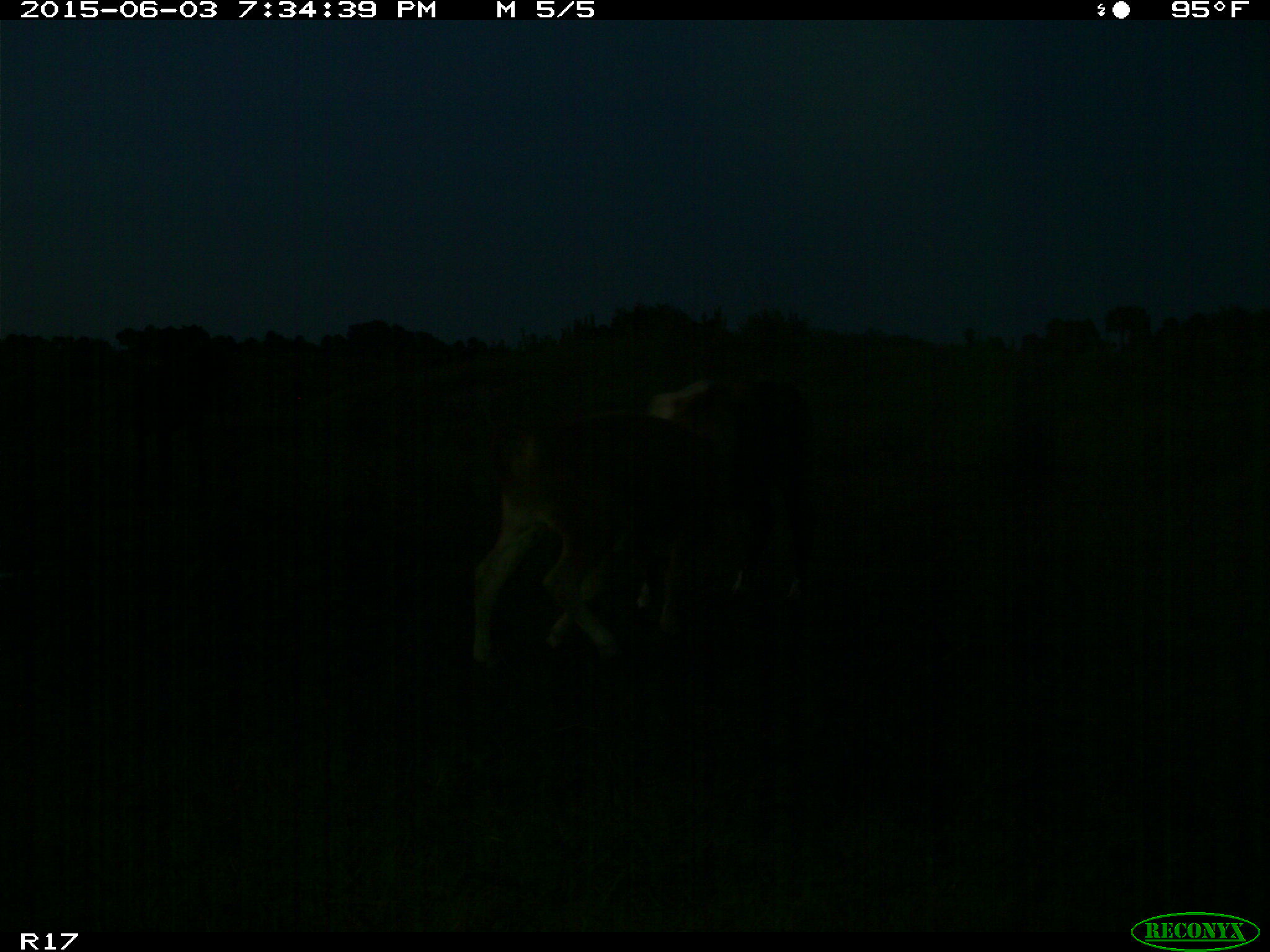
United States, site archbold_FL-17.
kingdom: Animalia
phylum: Chordata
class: Mammalia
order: Artiodactyla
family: Bovidae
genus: Bos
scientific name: Bos taurus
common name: domestic cow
Bos taurus (domestic cow).